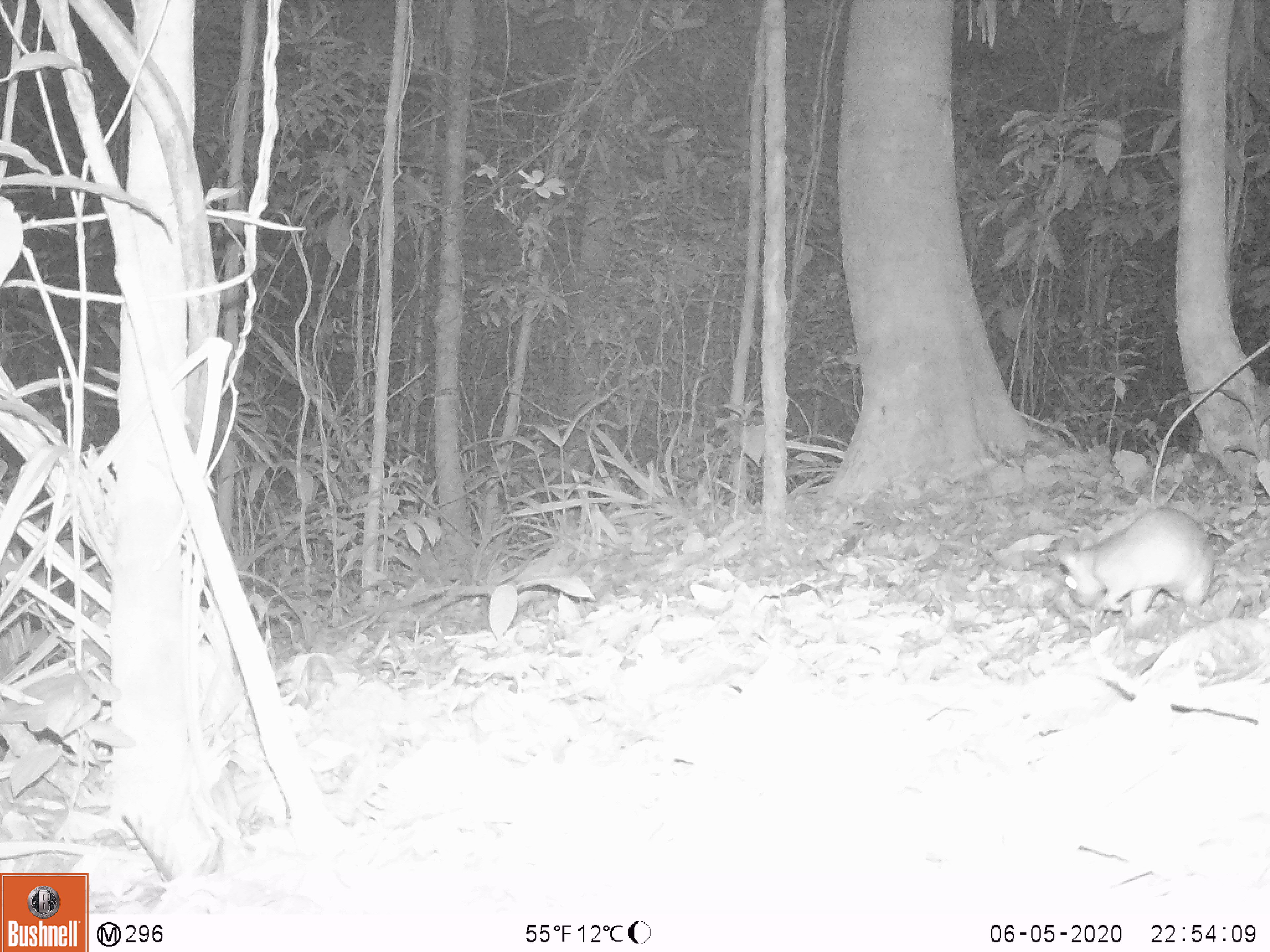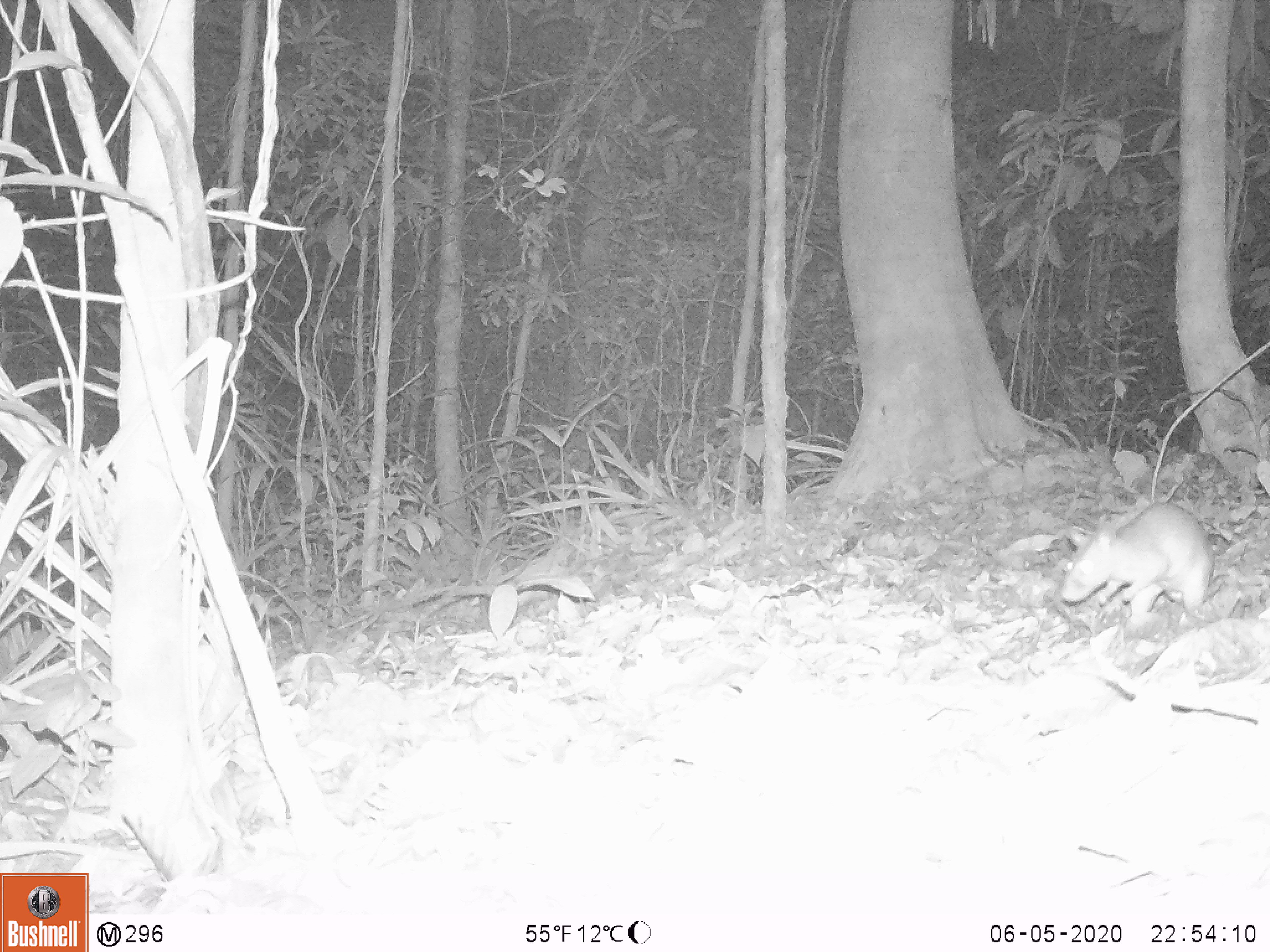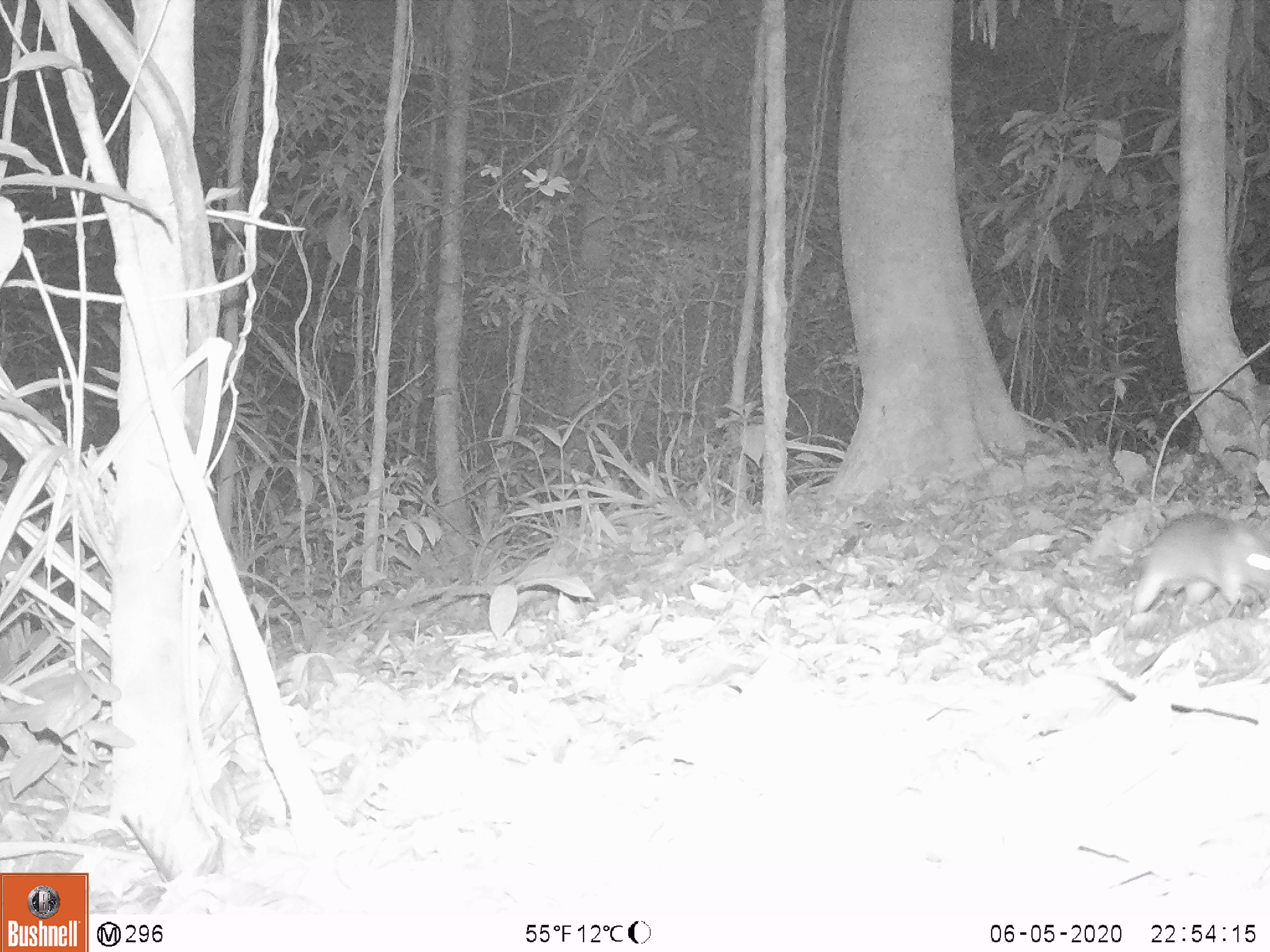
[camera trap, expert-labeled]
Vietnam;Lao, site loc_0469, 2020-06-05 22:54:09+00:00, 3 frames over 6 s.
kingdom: Animalia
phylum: Chordata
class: Mammalia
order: Rodentia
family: Muridae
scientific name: Muridae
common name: old-world mice and rats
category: unidentified murid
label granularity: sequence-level